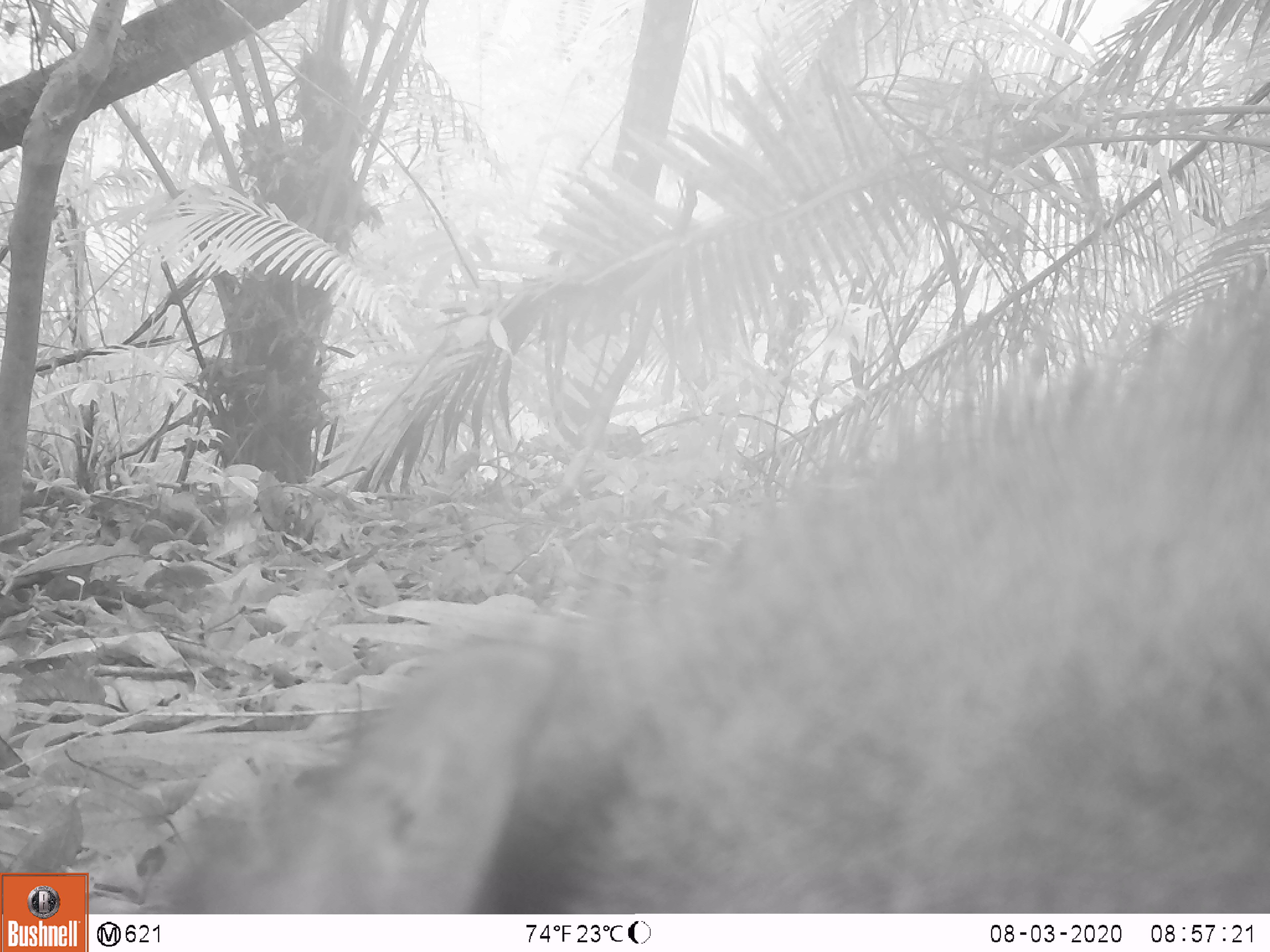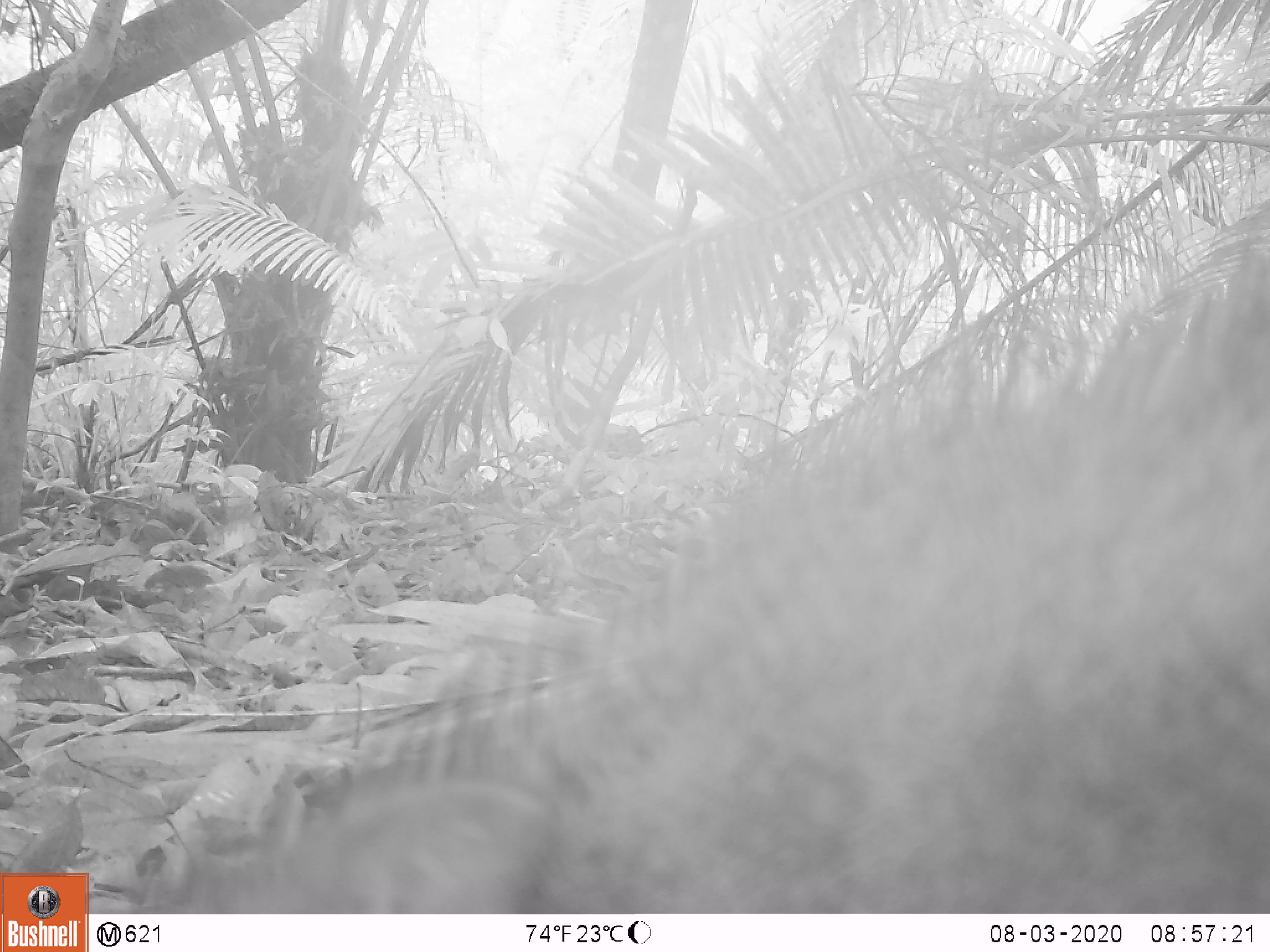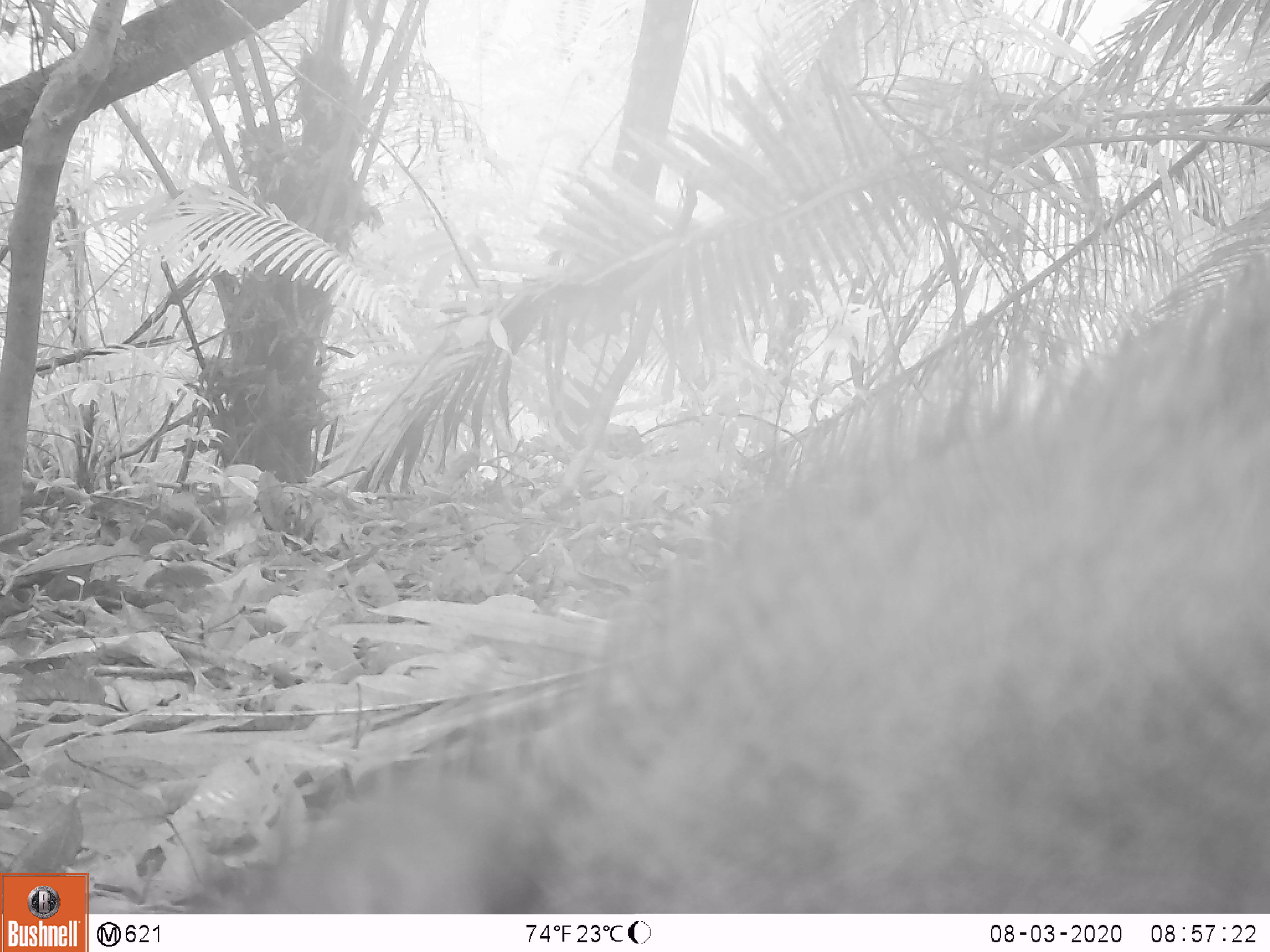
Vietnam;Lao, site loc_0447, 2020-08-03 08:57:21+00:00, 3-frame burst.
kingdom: Animalia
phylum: Chordata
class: Mammalia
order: Artiodactyla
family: Suidae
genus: Sus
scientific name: Sus scrofa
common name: eurasian wild pig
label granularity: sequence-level